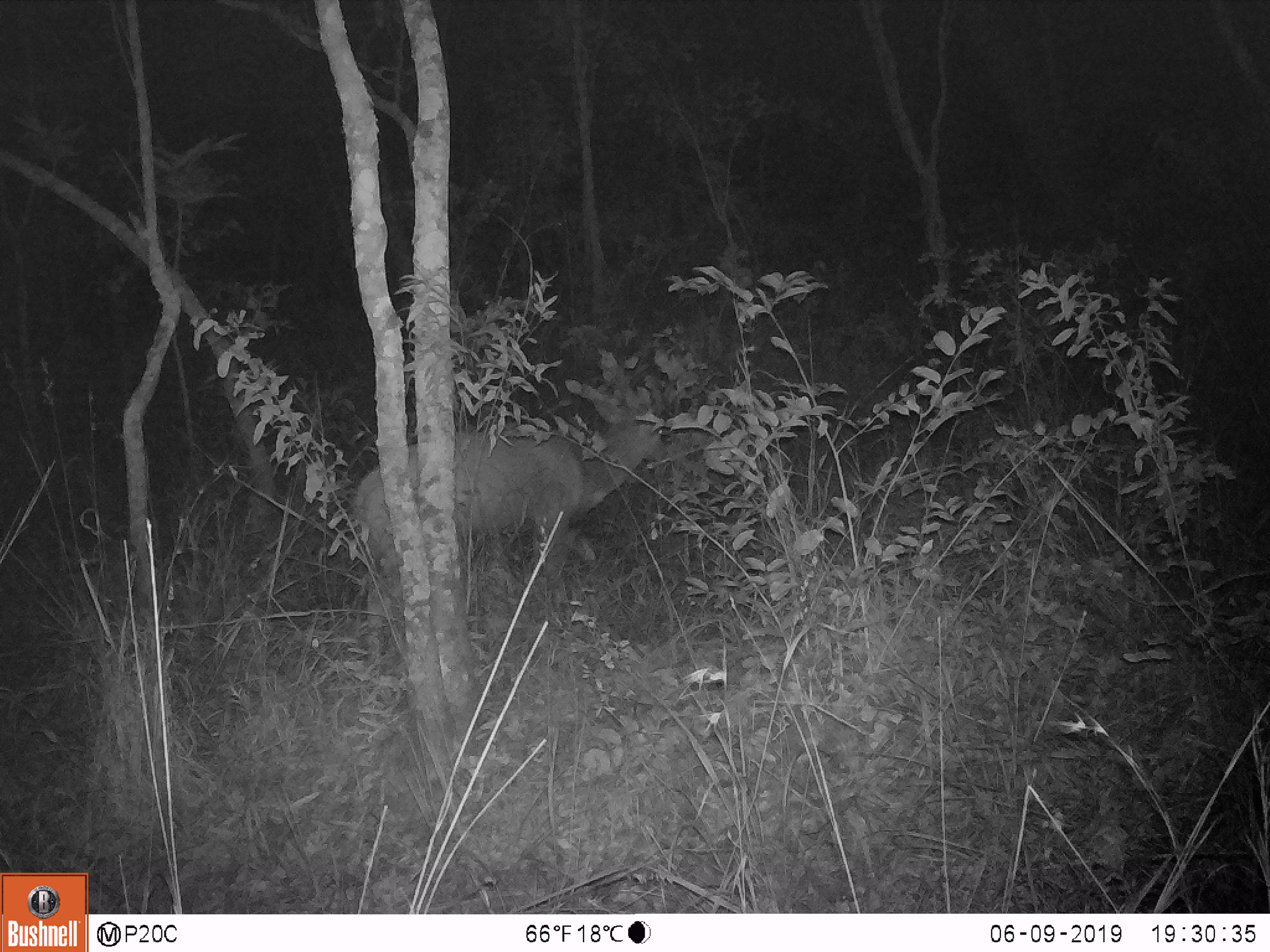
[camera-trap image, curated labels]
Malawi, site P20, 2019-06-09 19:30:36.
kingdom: Animalia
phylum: Chordata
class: Mammalia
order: Artiodactyla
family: Bovidae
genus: Tragelaphus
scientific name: Tragelaphus sylvaticus sylvaticus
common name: cape bushbuck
Cape bushbuck (Tragelaphus sylvaticus sylvaticus), count 1.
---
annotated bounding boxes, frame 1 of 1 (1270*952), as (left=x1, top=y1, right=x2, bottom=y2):
cape bushbuck: (left=350, top=368, right=671, bottom=675)